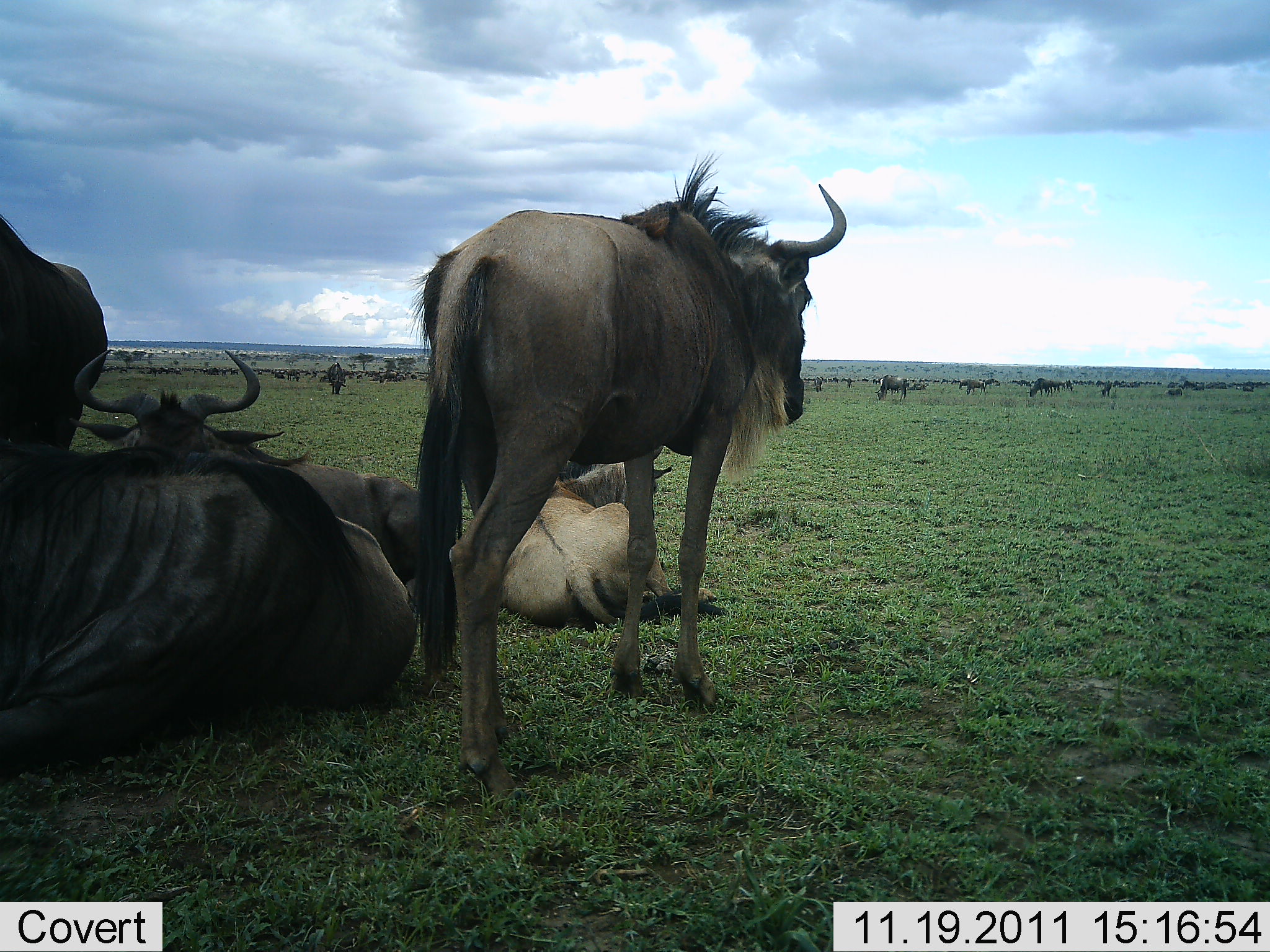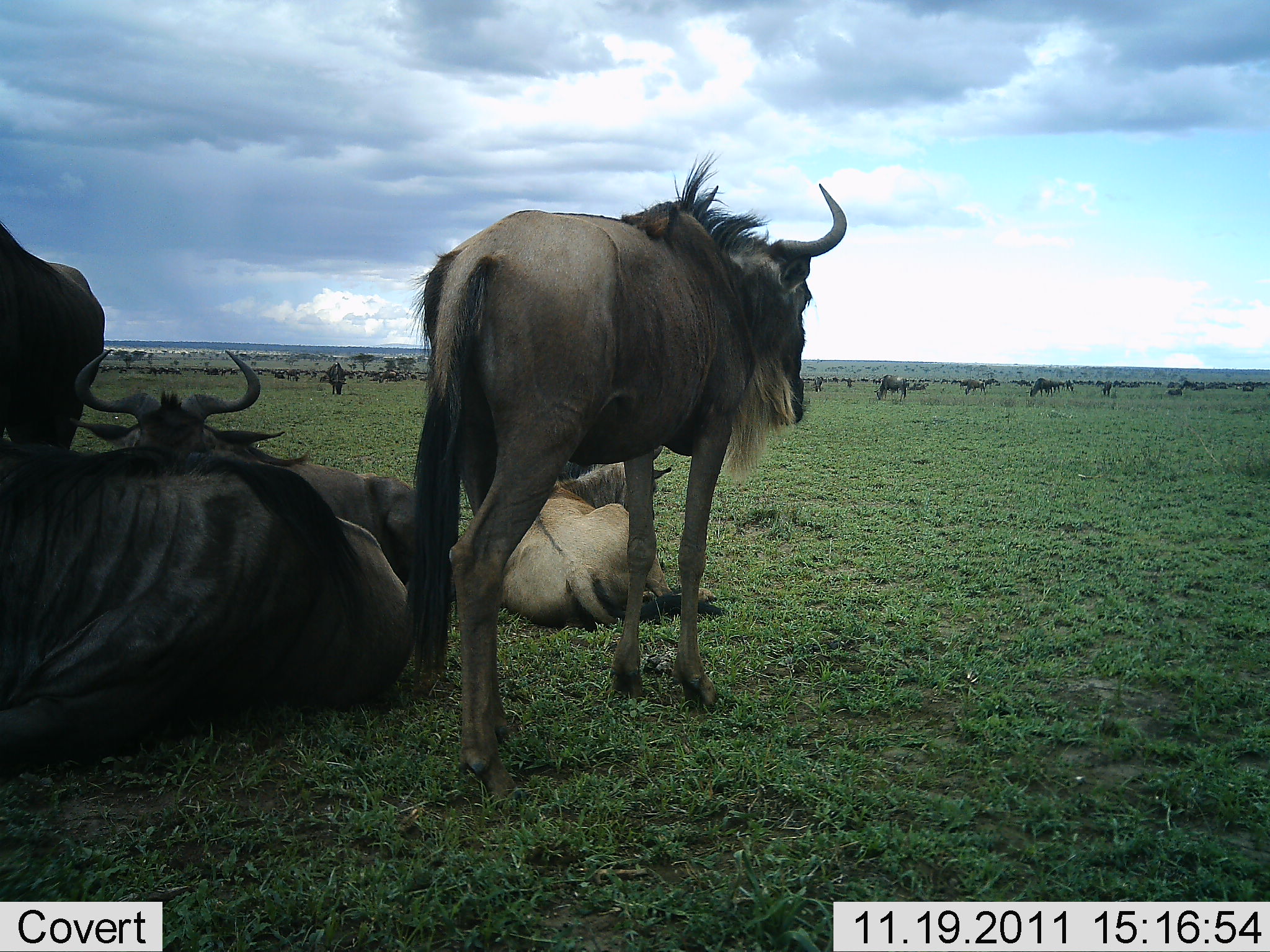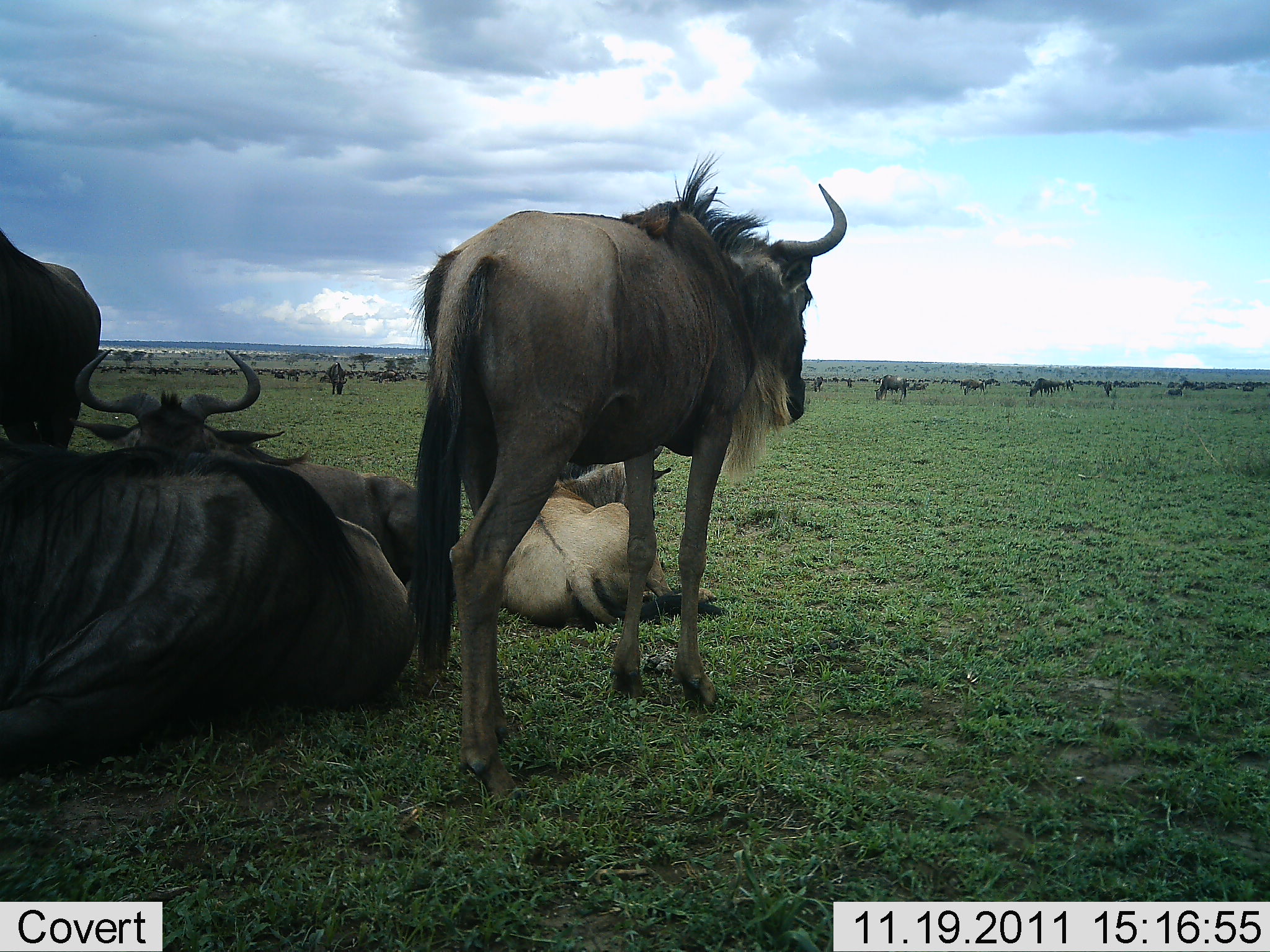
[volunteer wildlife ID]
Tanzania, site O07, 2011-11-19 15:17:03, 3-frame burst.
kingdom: Animalia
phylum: Chordata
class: Mammalia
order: Artiodactyla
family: Bovidae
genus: Connochaetes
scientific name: Connochaetes taurinus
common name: blue wildebeest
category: wildebeest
Wildebeest (blue wildebeest) (Connochaetes taurinus), count 10. Behavior (volunteer vote fractions): standing 64%, resting 100%, moving 9%, interacting 0%. Young present (vote fraction): 0%. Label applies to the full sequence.